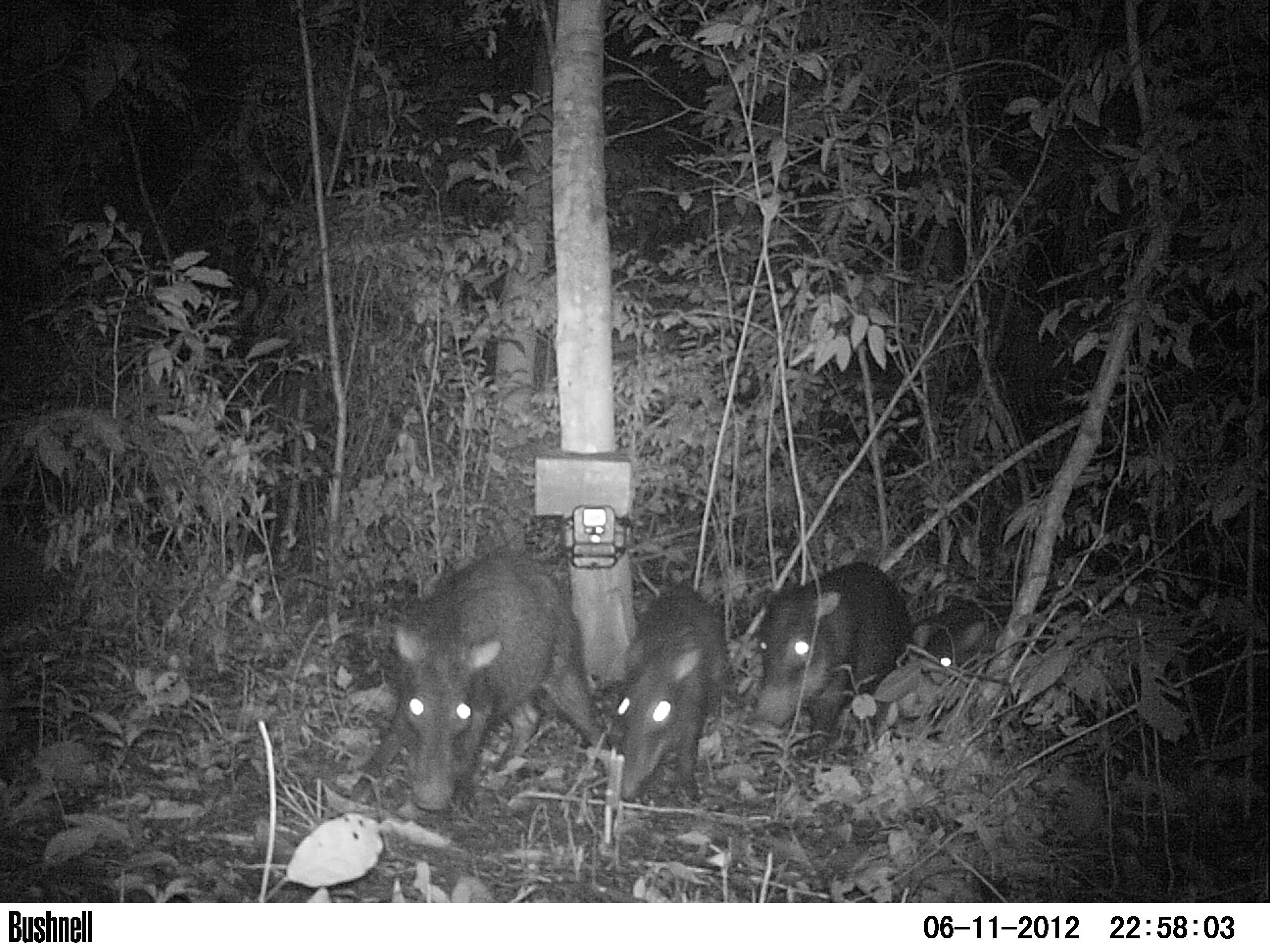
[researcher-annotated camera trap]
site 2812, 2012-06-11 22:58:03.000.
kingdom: Animalia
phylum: Chordata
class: Mammalia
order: Artiodactyla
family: Tayassuidae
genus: Tayassu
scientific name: Tayassu pecari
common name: white-lipped peccary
Tayassu pecari (white-lipped peccary), count 12, age adult.